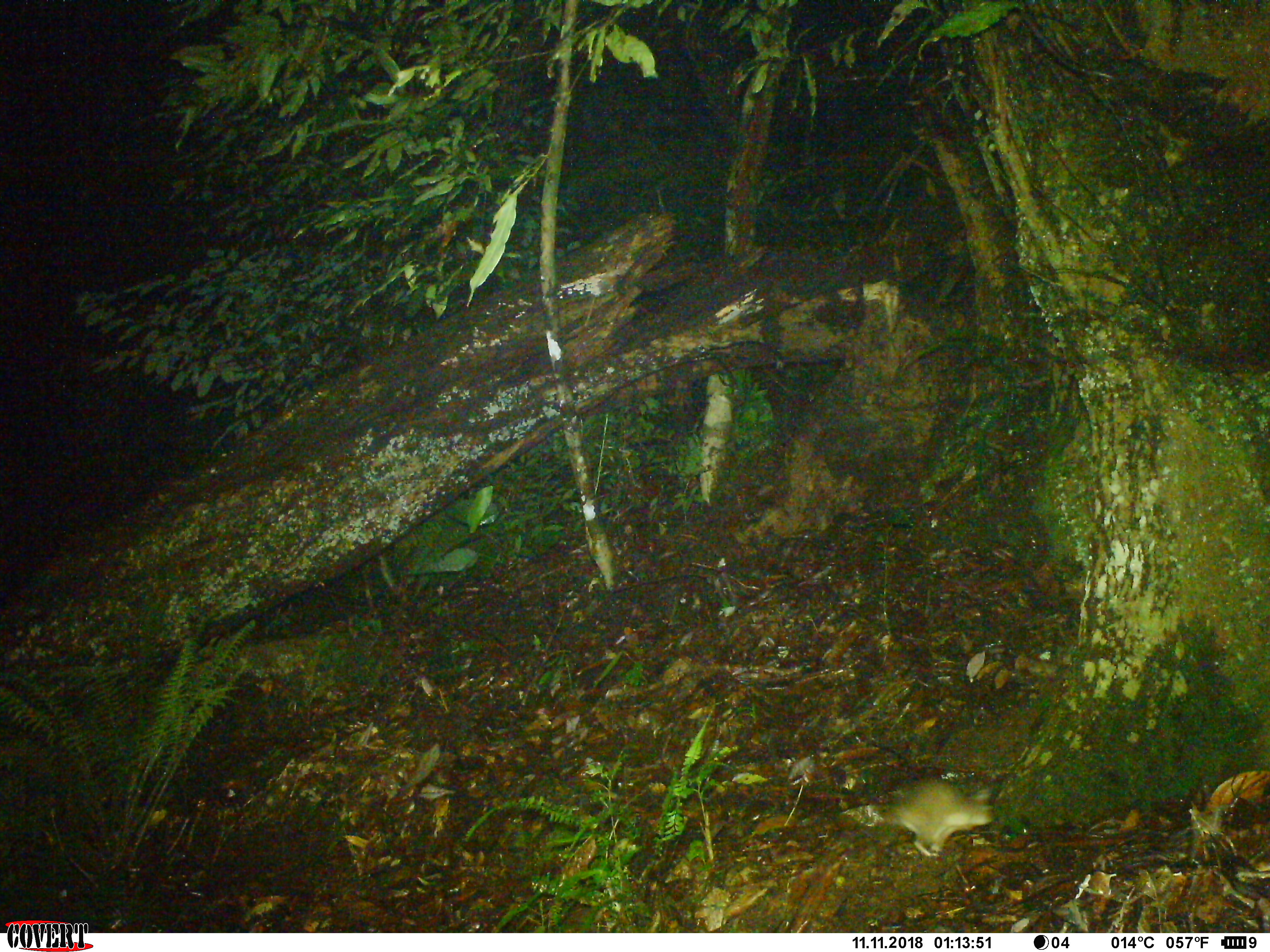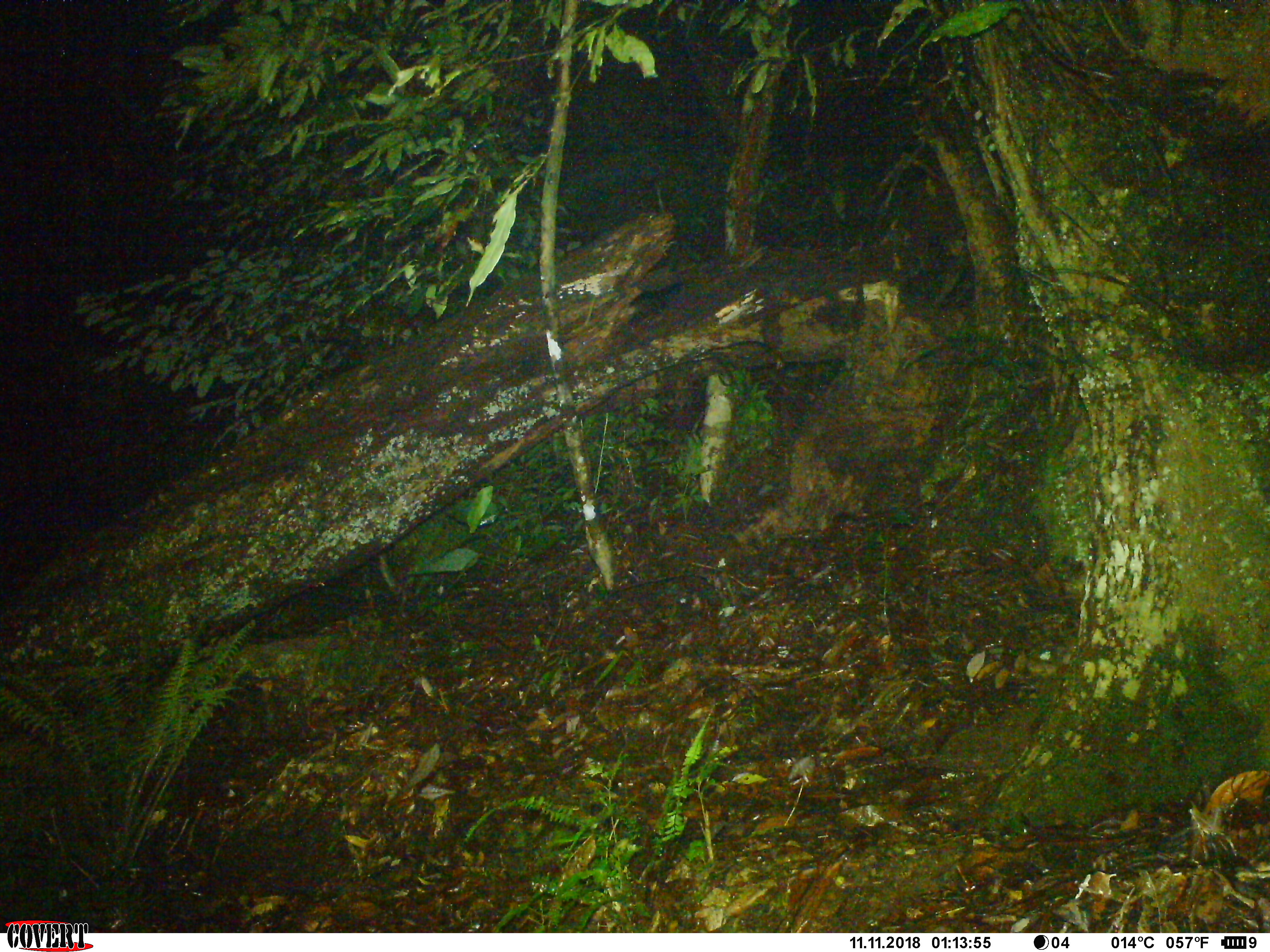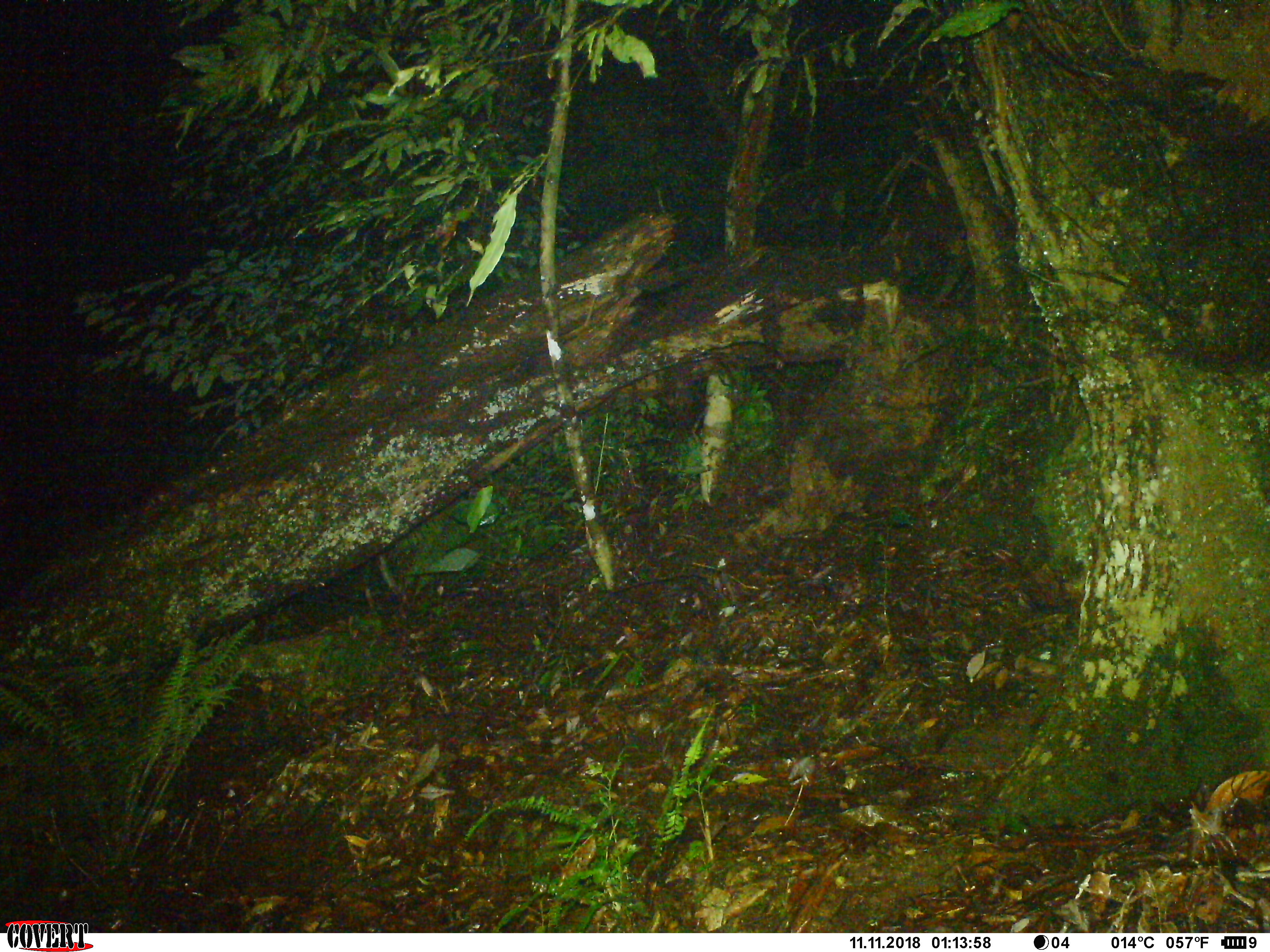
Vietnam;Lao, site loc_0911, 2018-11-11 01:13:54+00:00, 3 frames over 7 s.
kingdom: Animalia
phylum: Chordata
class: Mammalia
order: Rodentia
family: Muridae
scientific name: Muridae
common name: old-world mice and rats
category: unidentified murid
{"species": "unidentified murid (old-world mice and rats) (Muridae)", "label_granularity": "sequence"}